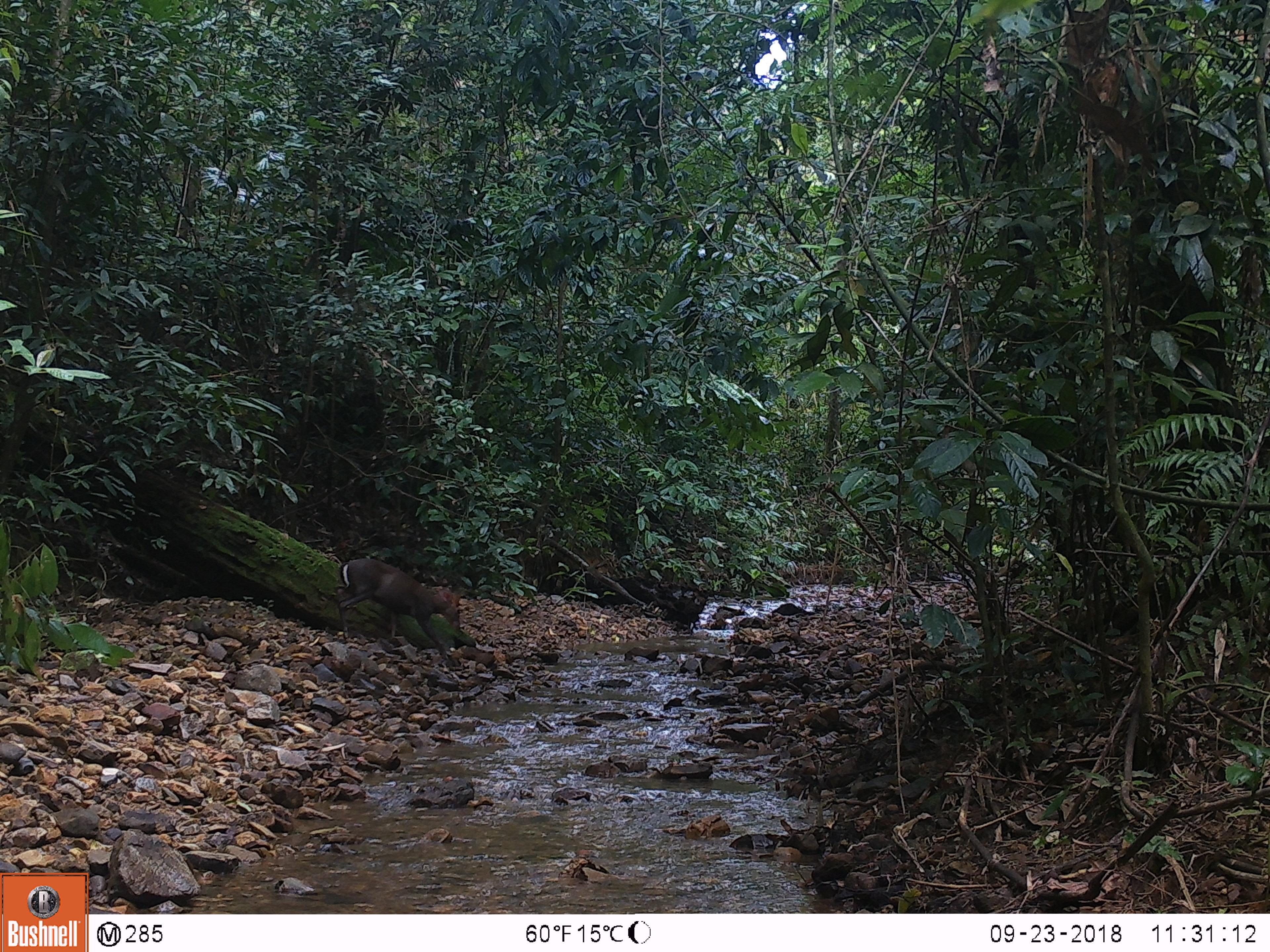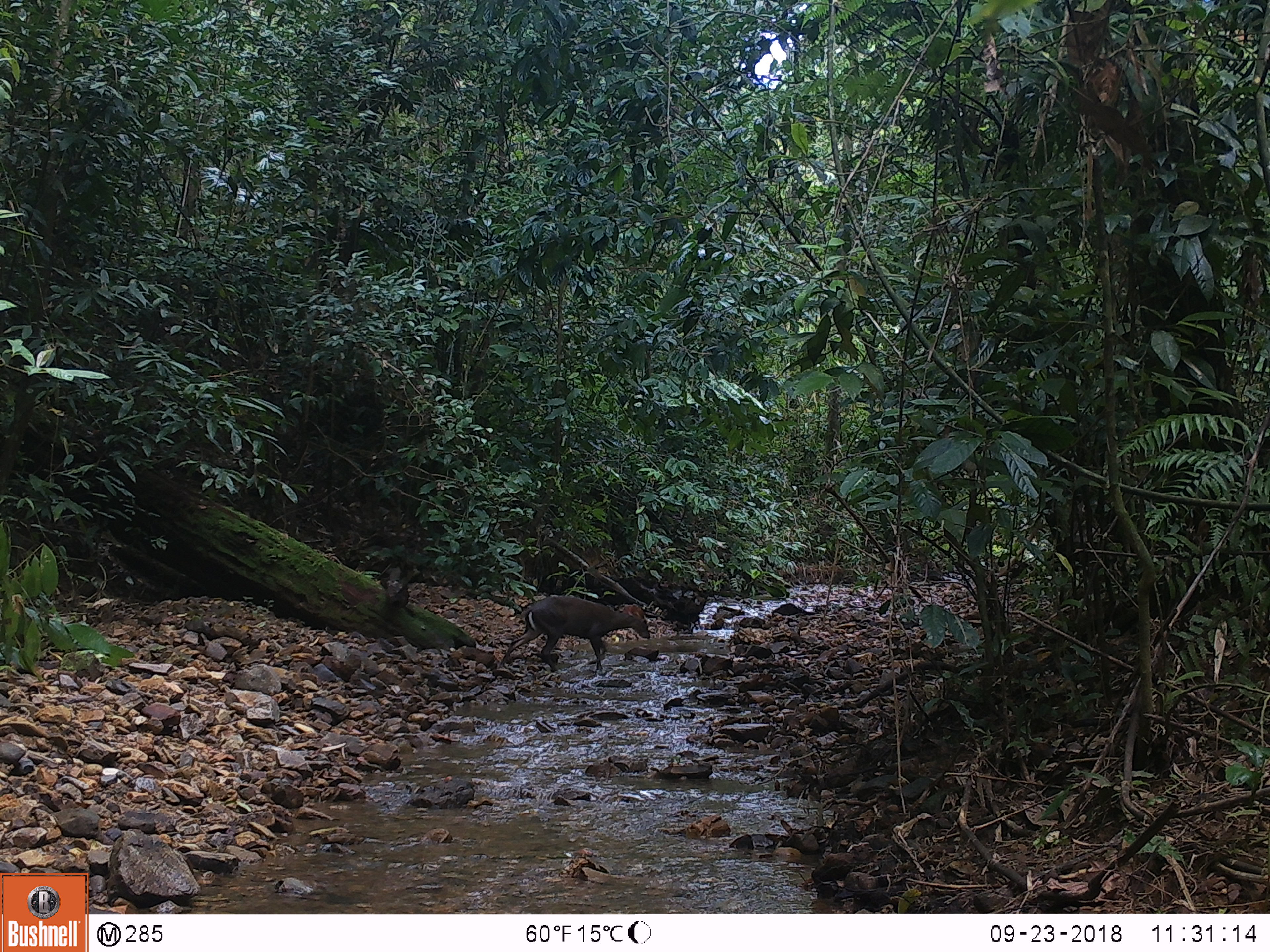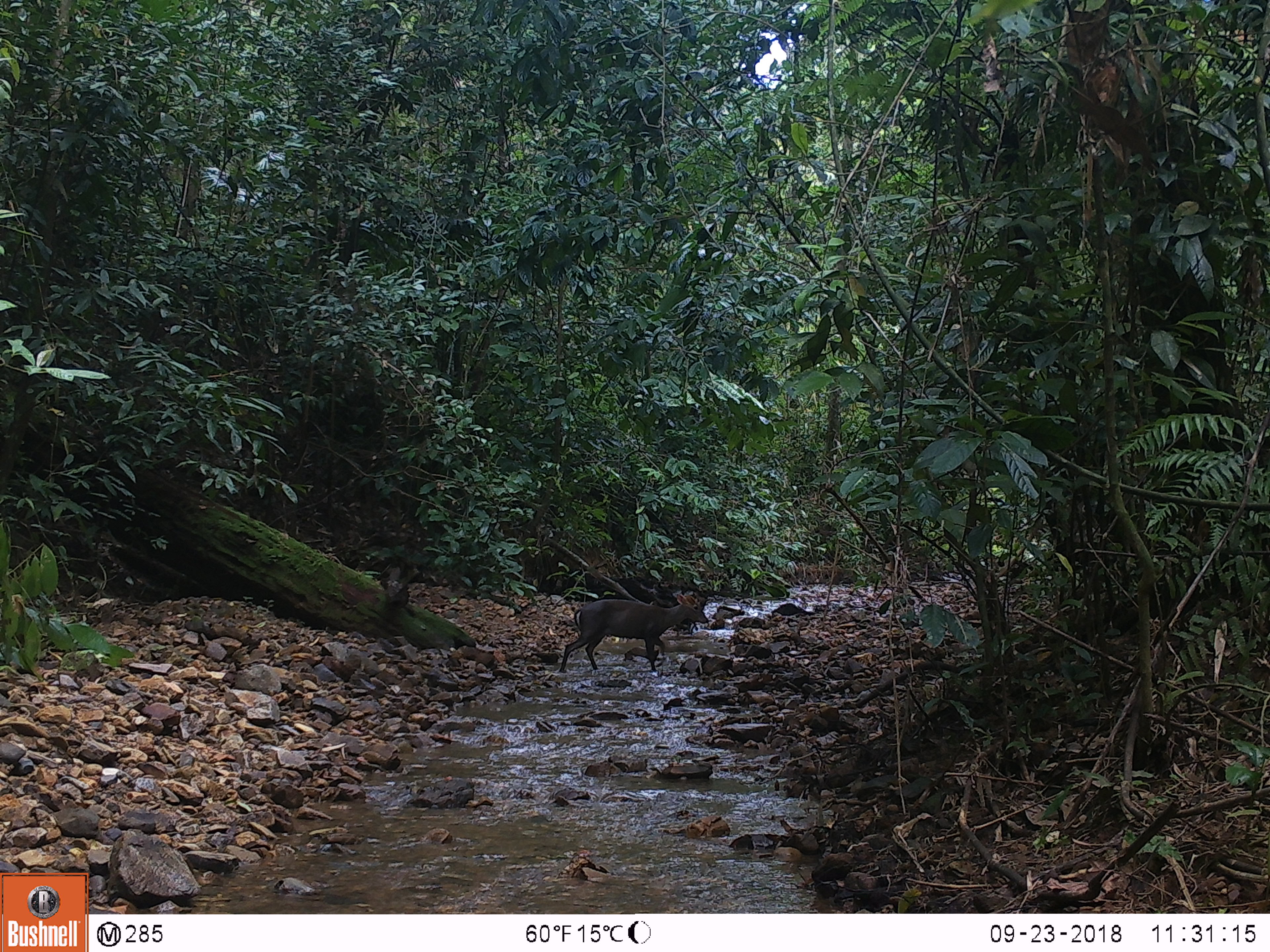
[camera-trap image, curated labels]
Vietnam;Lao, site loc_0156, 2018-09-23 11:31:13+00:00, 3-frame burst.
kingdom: Animalia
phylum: Chordata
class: Mammalia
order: Artiodactyla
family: Cervidae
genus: Muntiacus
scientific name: Muntiacus rooseveltorum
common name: roosevelt's muntjac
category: roosevelts muntjac group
Roosevelts muntjac group (roosevelt's muntjac) (Muntiacus rooseveltorum). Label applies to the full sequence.